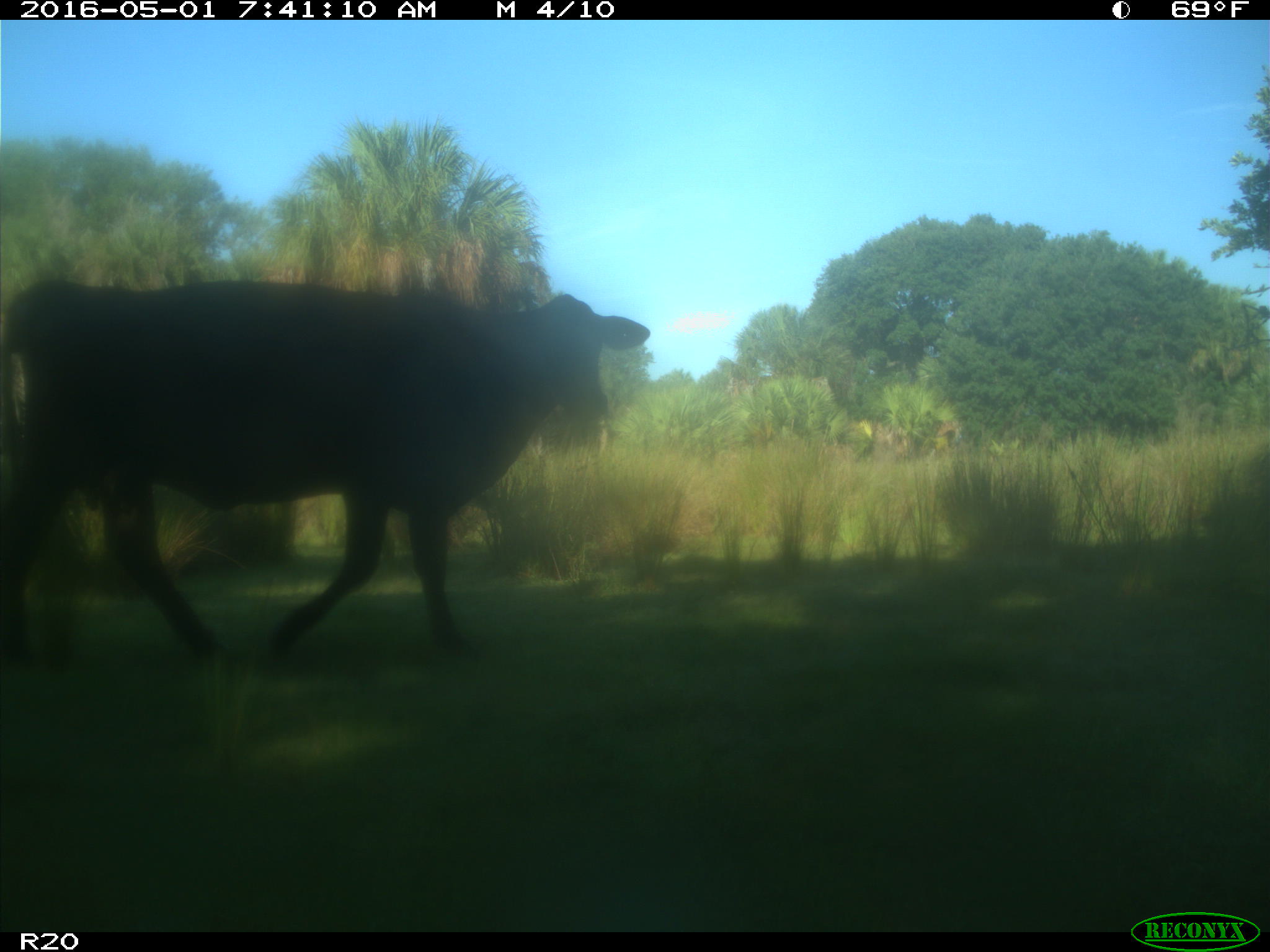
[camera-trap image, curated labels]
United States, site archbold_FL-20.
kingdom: Animalia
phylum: Chordata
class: Mammalia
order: Artiodactyla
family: Bovidae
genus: Bos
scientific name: Bos taurus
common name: domestic cow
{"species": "Bos taurus (domestic cow)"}